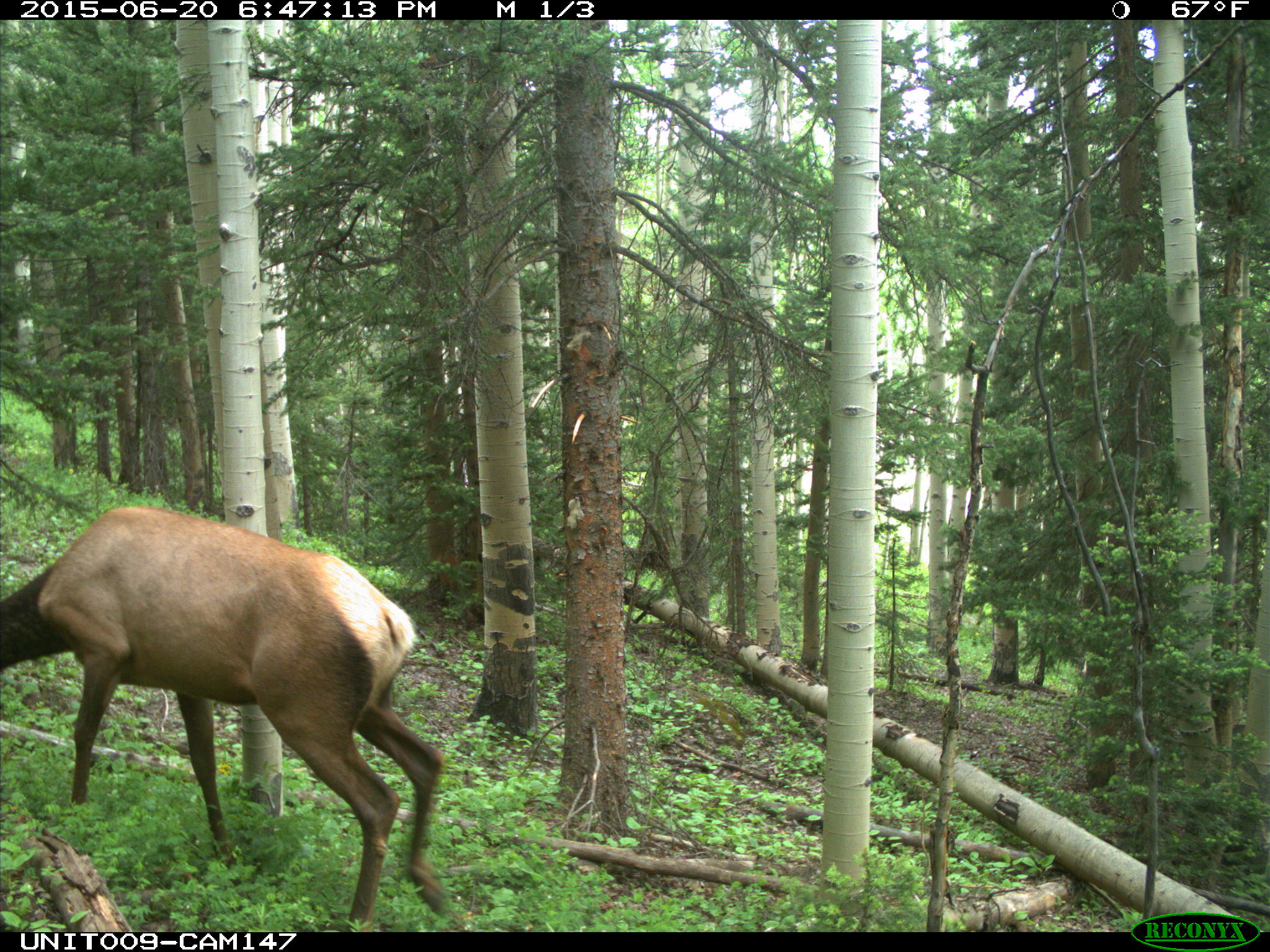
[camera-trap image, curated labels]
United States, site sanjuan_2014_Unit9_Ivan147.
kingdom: Animalia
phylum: Chordata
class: Mammalia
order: Artiodactyla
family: Cervidae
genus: Cervus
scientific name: Cervus elaphus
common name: red deer